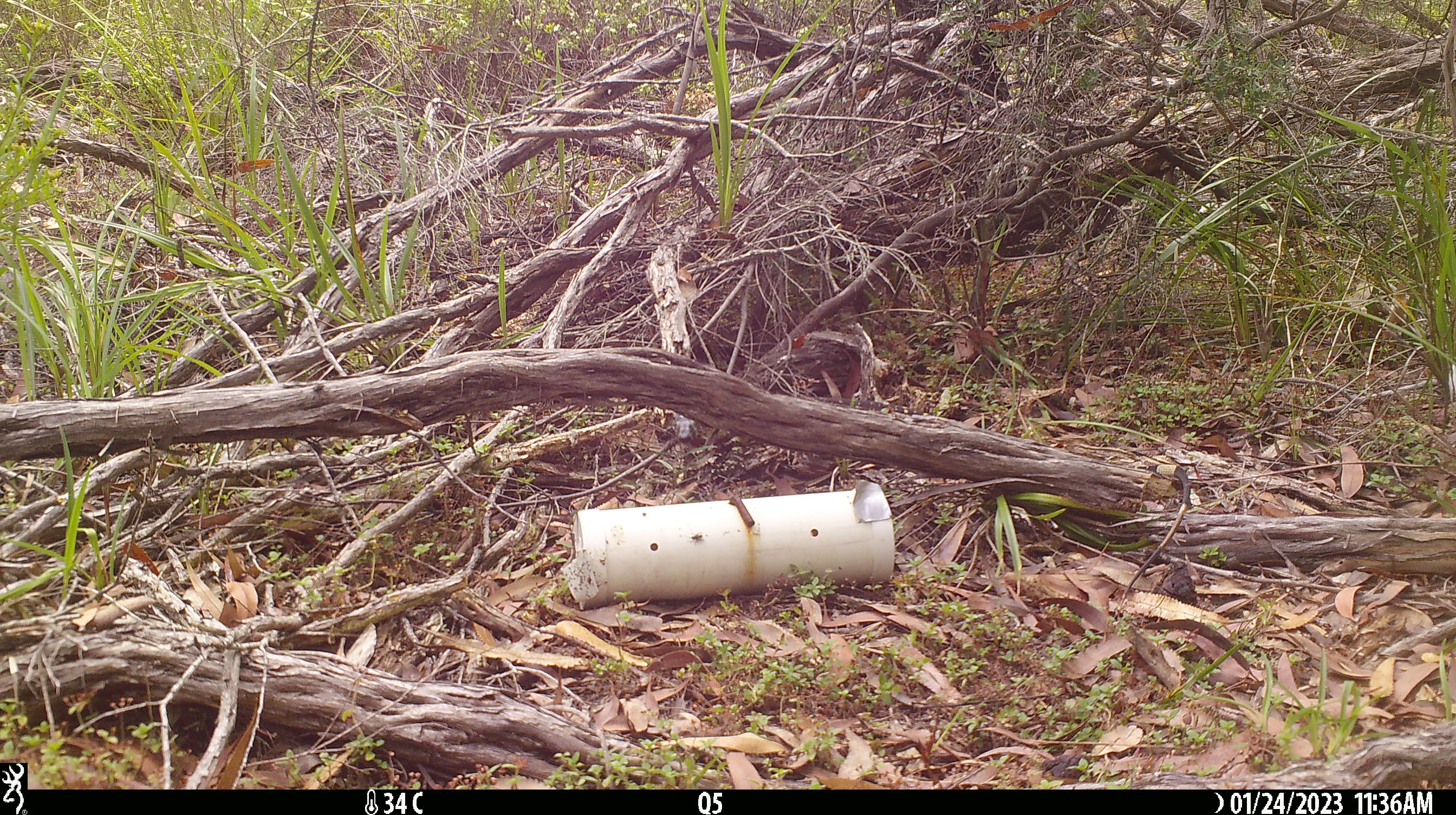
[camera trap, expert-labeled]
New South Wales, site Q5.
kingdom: Animalia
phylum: Chordata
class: Reptilia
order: Squamata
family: Varanidae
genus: Varanus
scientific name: Varanus varius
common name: lace monitor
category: goanna